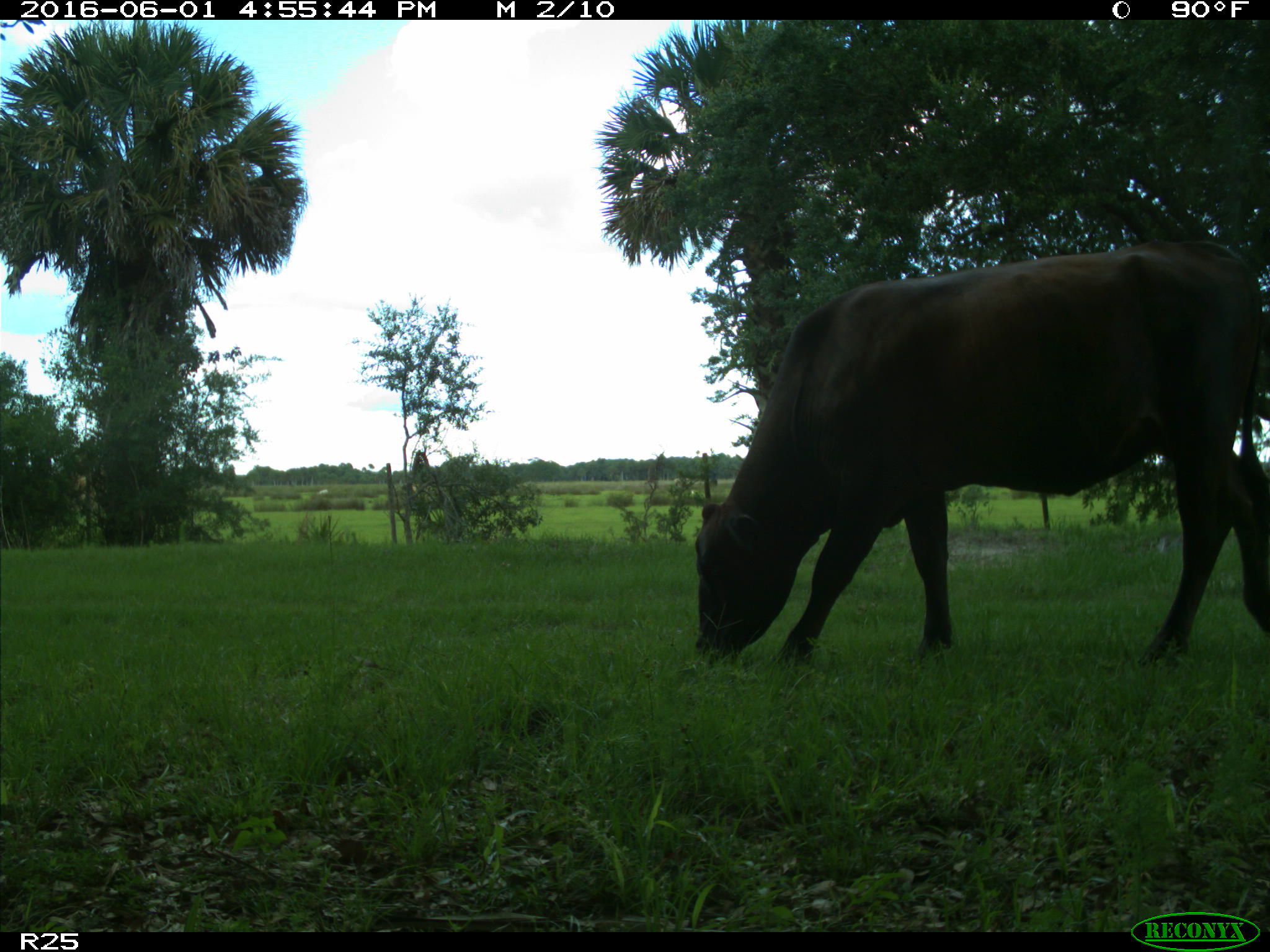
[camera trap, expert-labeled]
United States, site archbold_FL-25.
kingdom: Animalia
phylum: Chordata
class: Mammalia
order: Artiodactyla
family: Bovidae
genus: Bos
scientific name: Bos taurus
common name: domestic cow